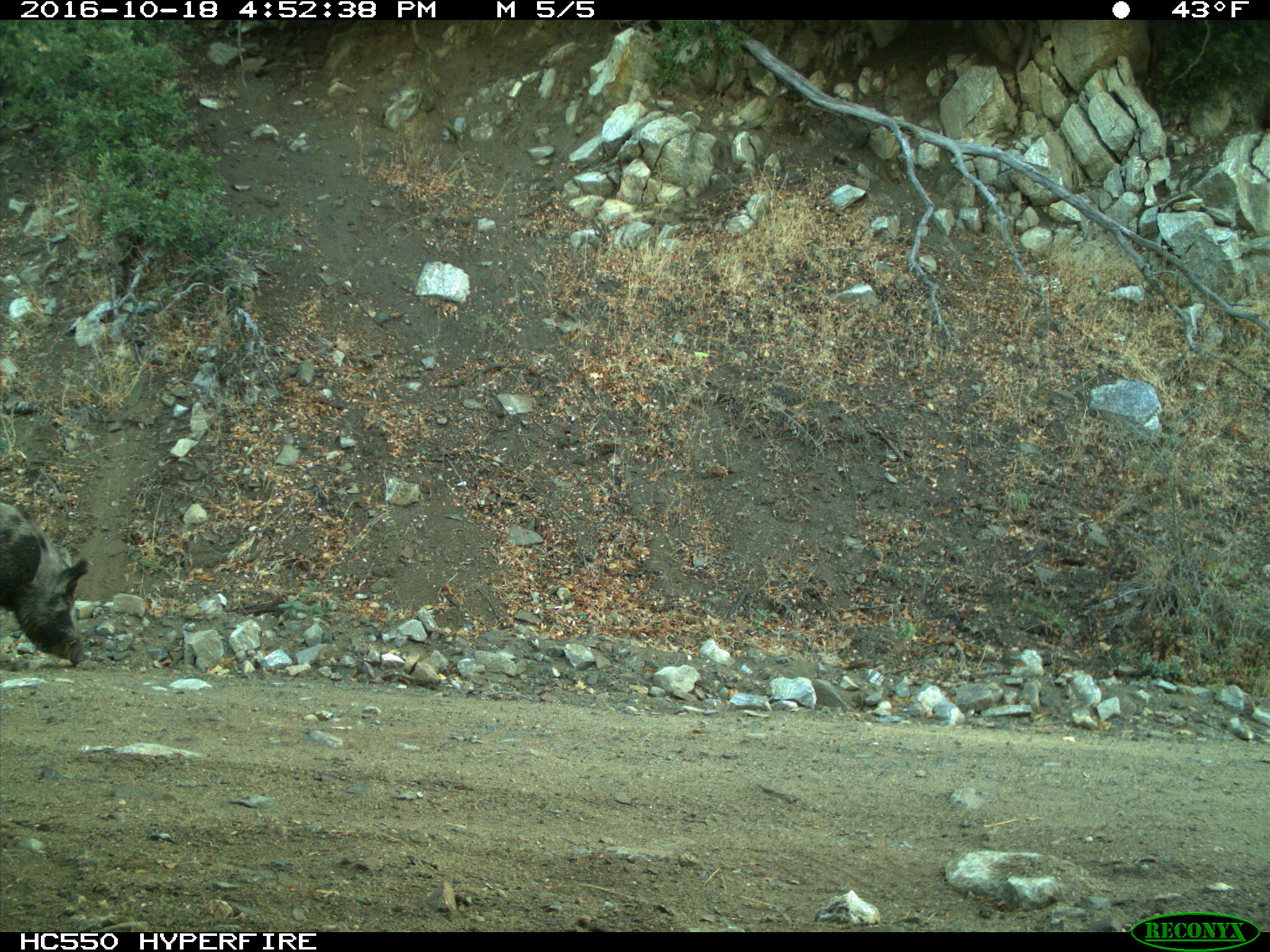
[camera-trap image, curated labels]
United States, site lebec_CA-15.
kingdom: Animalia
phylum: Chordata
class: Mammalia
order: Artiodactyla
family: Suidae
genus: Sus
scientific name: Sus scrofa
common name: wild boar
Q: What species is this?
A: Sus scrofa (wild boar).